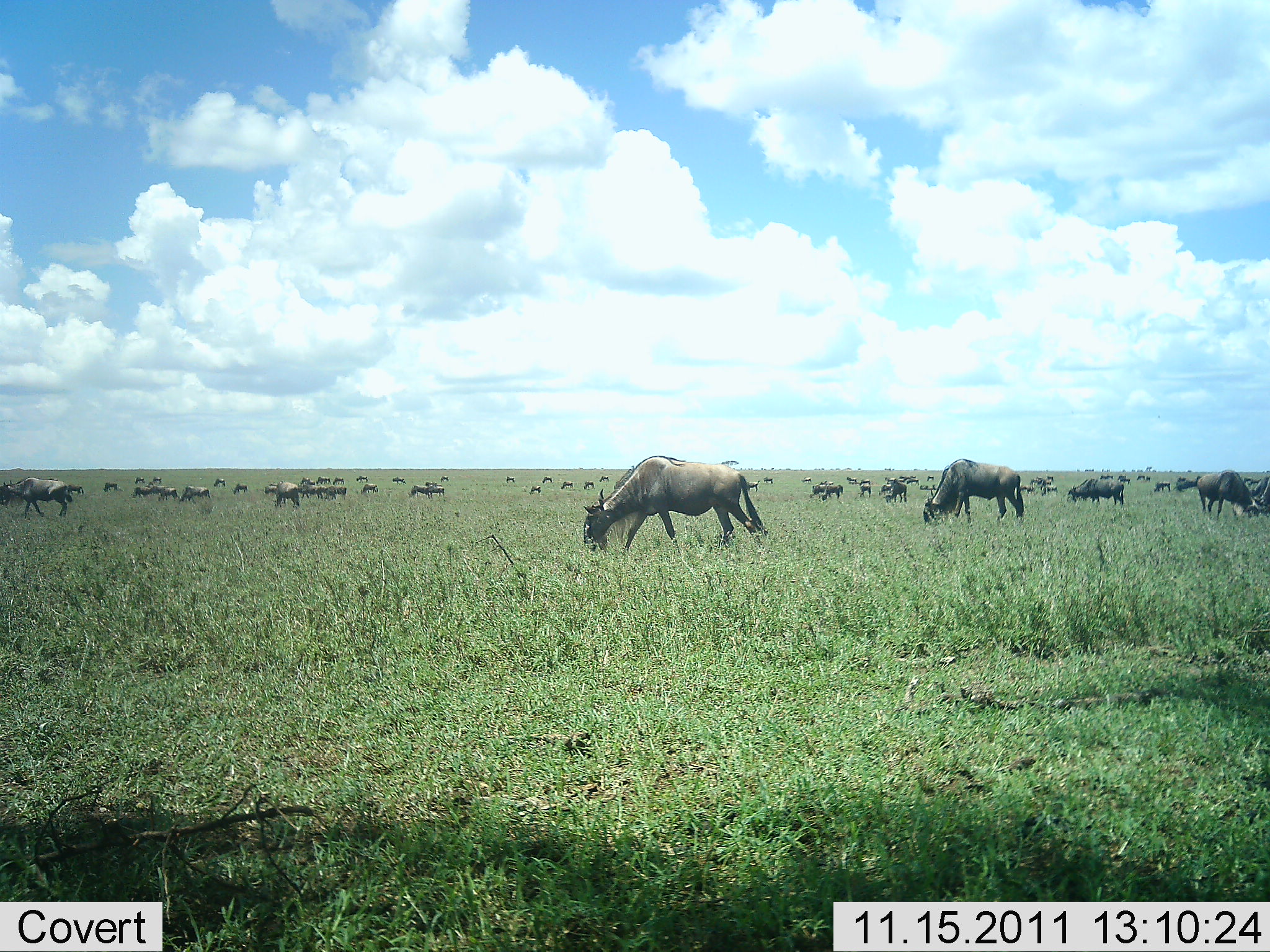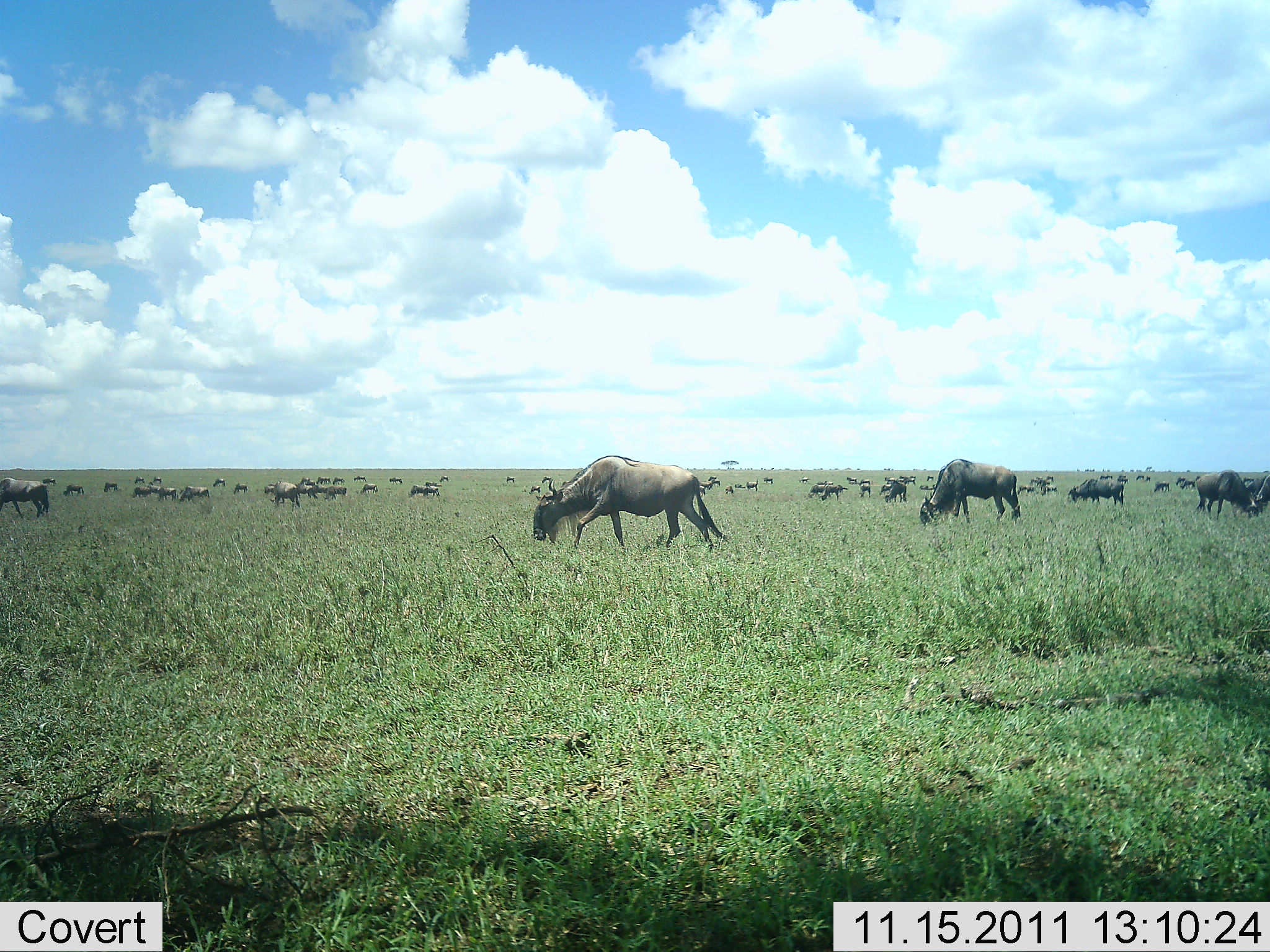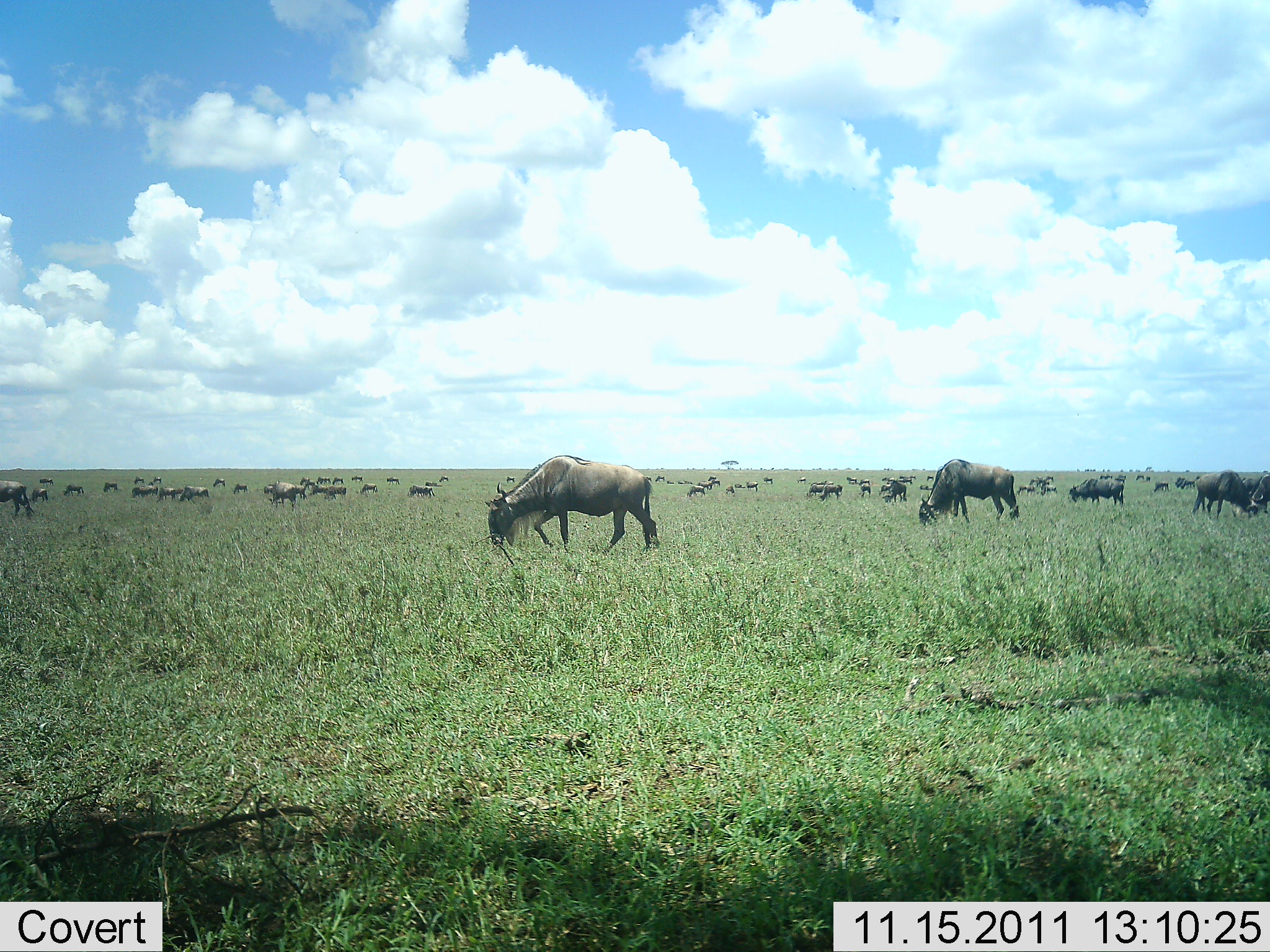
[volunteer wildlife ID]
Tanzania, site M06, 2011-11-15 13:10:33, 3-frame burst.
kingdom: Animalia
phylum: Chordata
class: Mammalia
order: Artiodactyla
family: Bovidae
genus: Connochaetes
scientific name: Connochaetes taurinus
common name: blue wildebeest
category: wildebeest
Wildebeest (blue wildebeest) (Connochaetes taurinus), count 51+. Behavior (volunteer vote fractions): standing 50%, resting 7%, moving 43%, interacting 7%. Young present (vote fraction): 0%. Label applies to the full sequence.